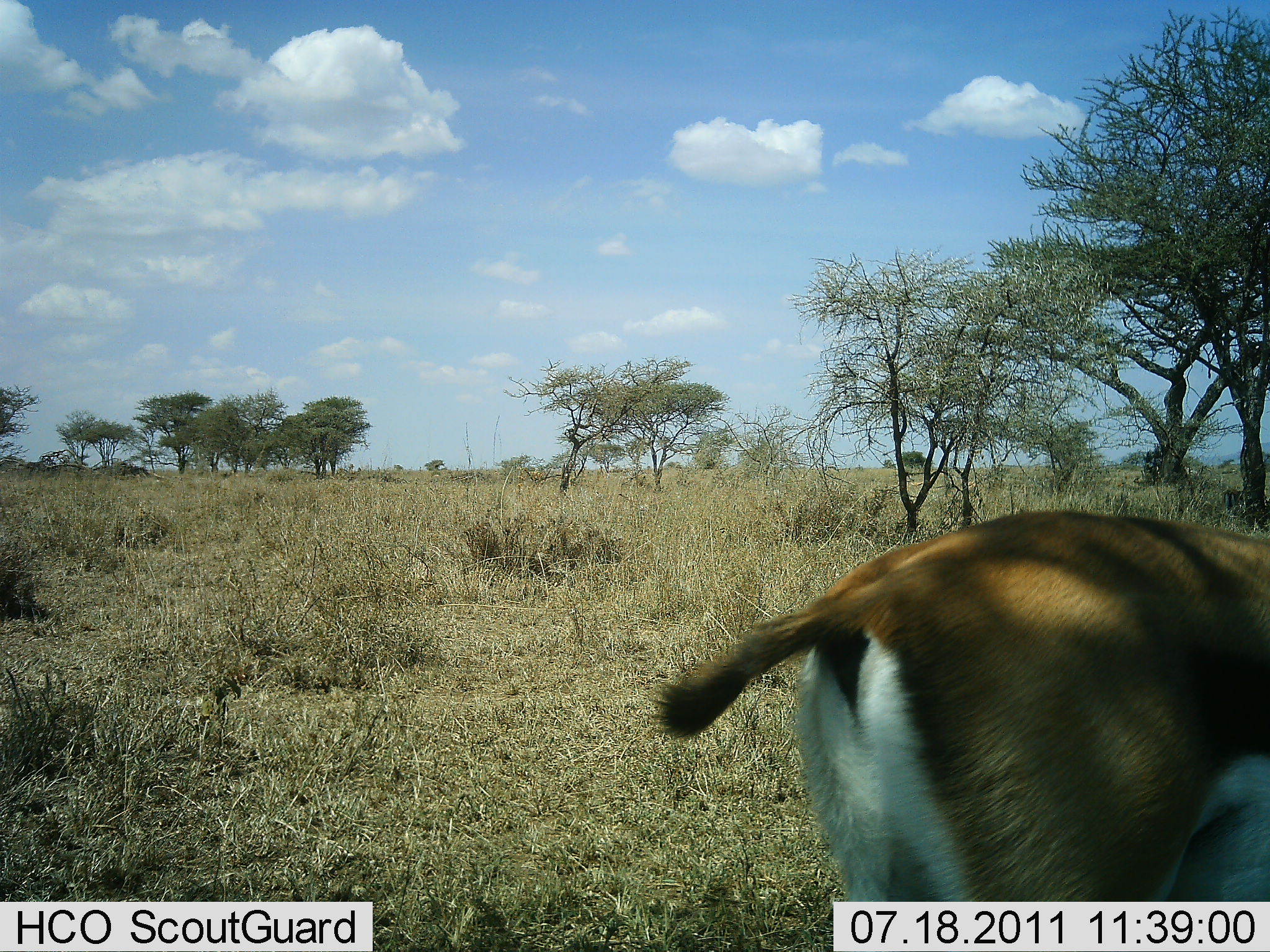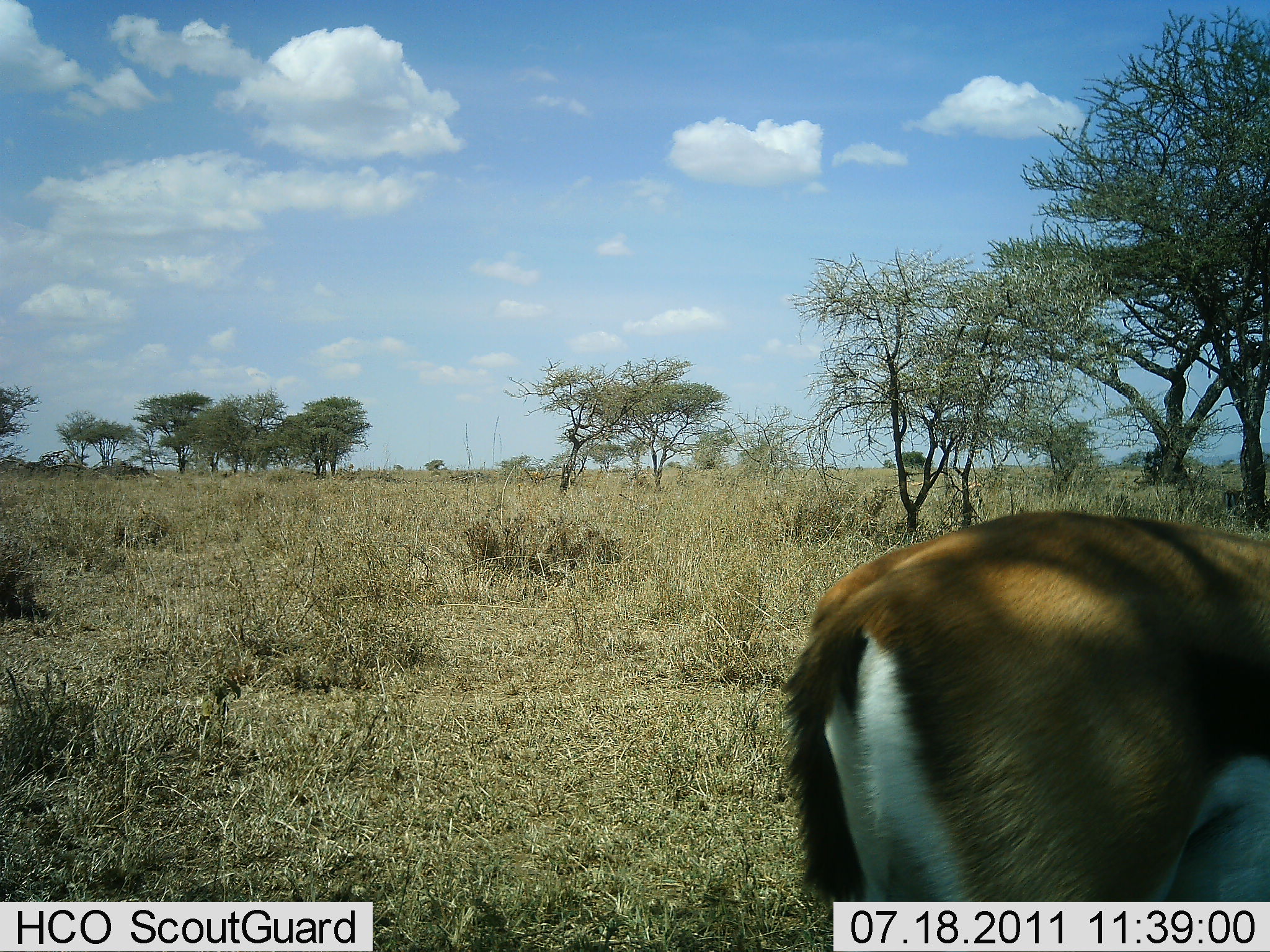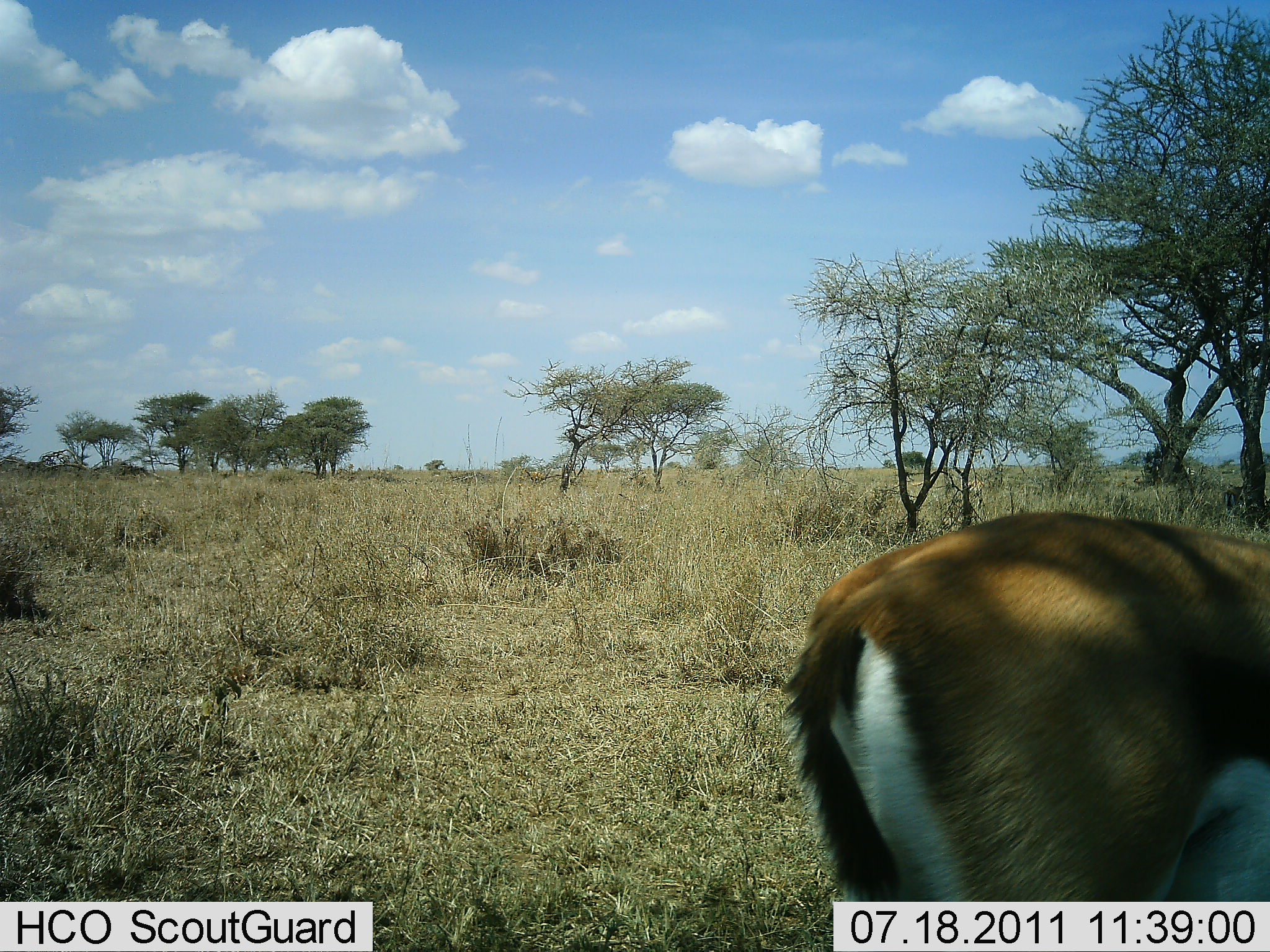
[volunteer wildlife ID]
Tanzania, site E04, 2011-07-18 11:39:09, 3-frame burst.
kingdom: Animalia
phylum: Chordata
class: Mammalia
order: Artiodactyla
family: Bovidae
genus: Eudorcas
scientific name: Eudorcas thomsonii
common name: thomson's gazelle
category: gazellethomsons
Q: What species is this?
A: Gazellethomsons (thomson's gazelle) (Eudorcas thomsonii).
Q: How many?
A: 1.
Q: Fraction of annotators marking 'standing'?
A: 92%.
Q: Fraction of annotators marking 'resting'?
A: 8%.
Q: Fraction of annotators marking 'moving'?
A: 0%.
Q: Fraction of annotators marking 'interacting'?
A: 0%.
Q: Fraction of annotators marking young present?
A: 0%.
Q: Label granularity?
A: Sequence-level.